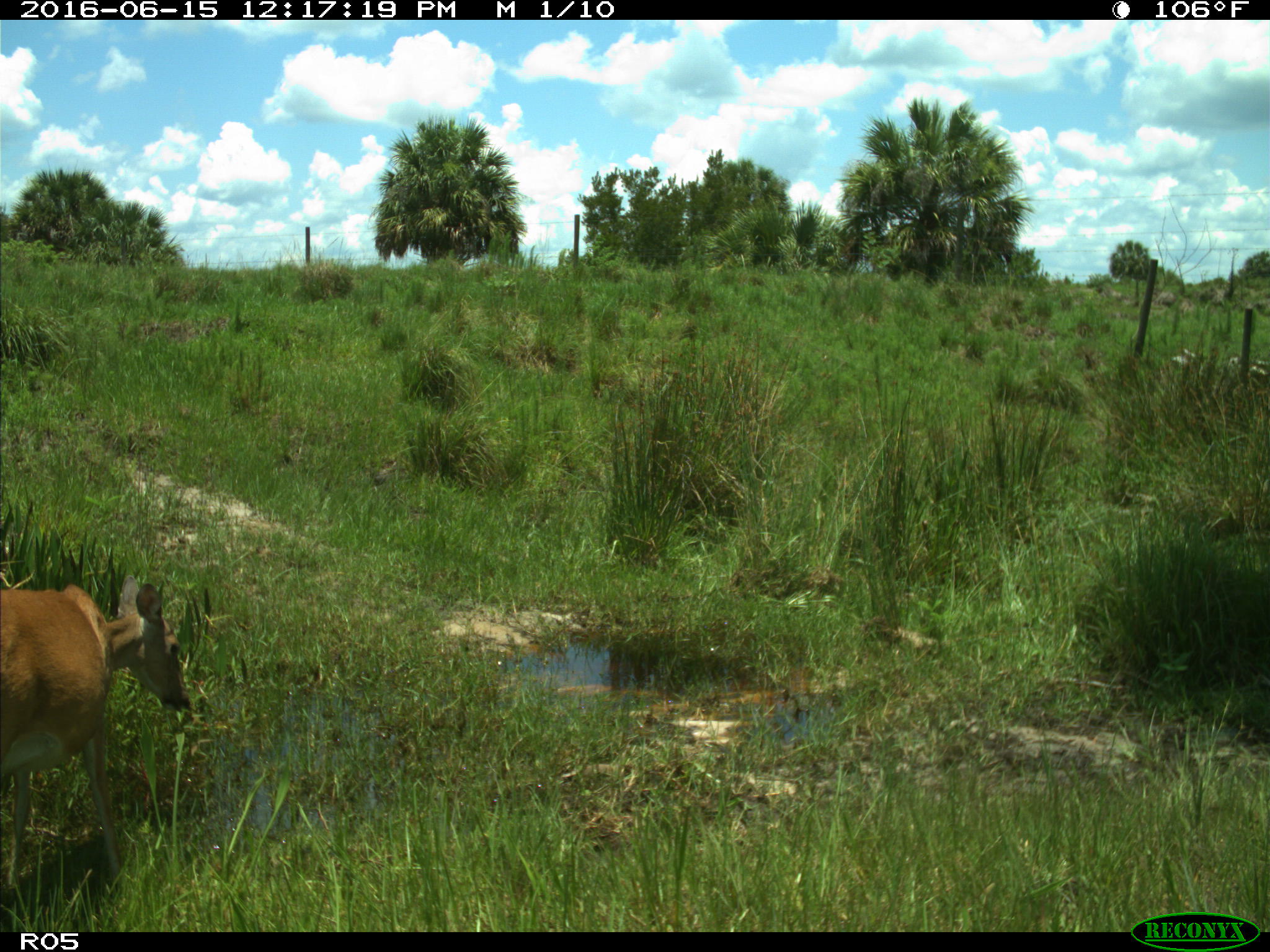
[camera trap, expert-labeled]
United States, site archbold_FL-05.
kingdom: Animalia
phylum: Chordata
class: Mammalia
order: Artiodactyla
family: Cervidae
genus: Odocoileus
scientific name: Odocoileus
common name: deer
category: unidentified deer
Unidentified deer (deer) (Odocoileus).